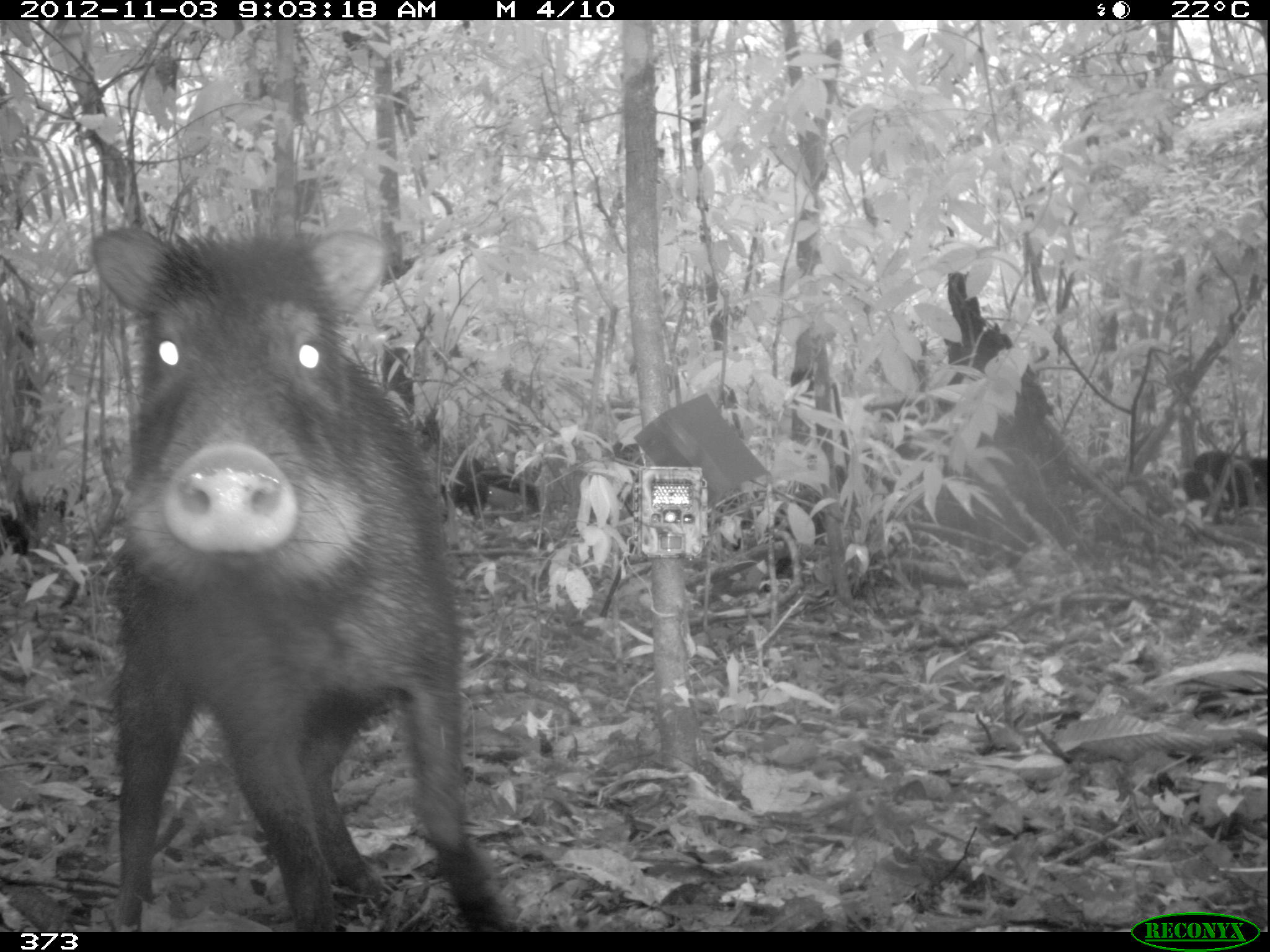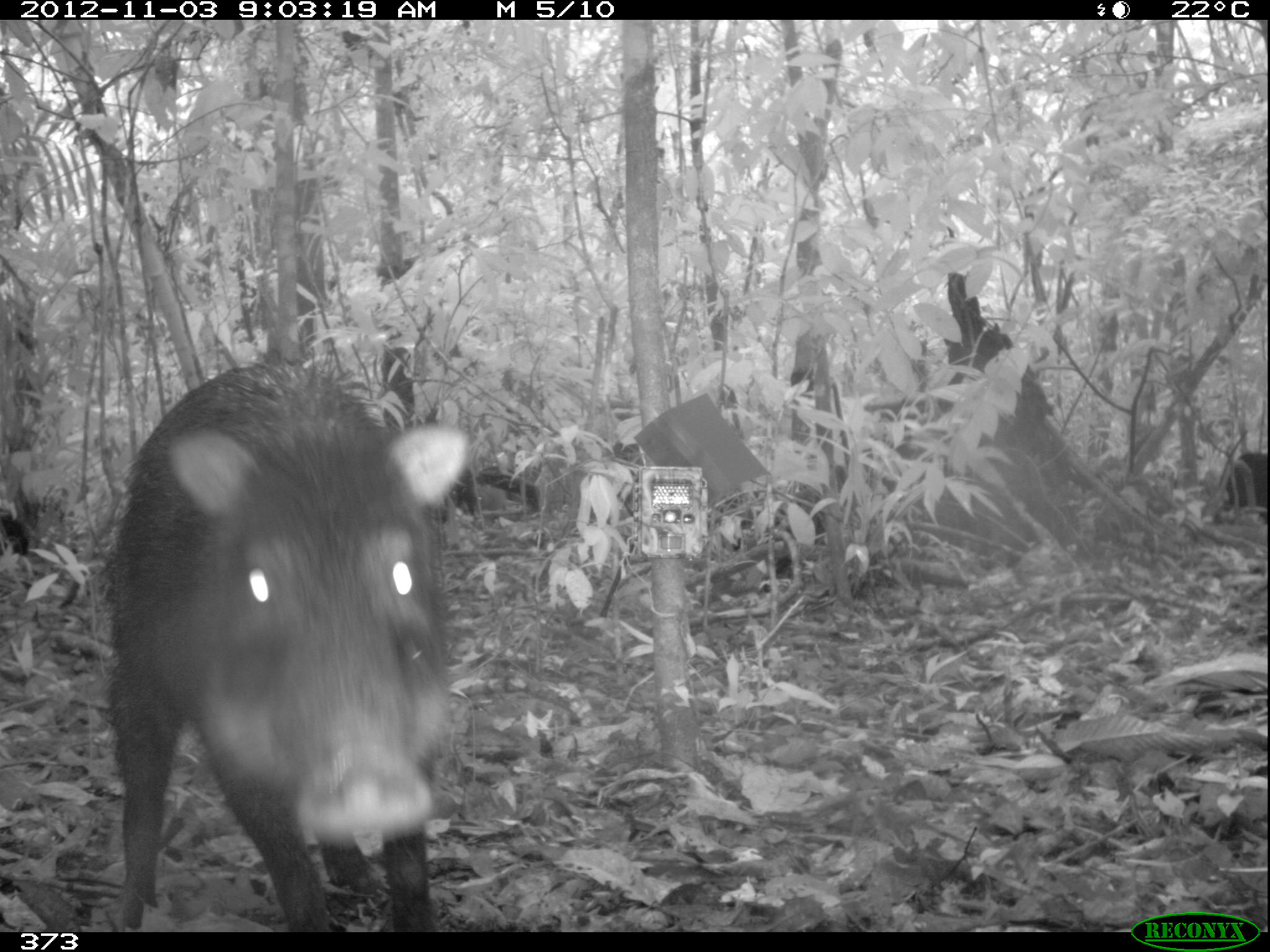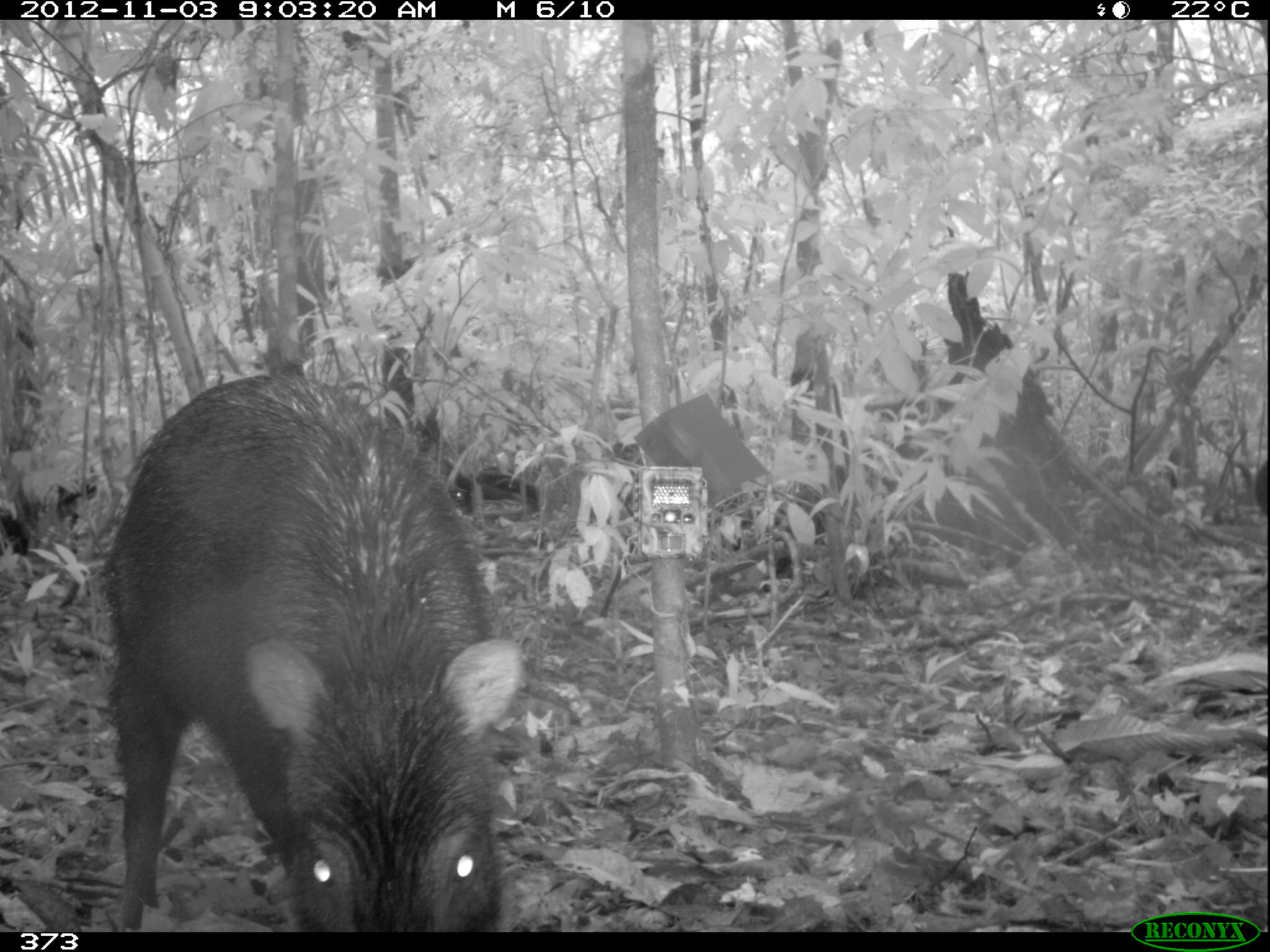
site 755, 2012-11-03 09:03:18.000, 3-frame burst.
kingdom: Animalia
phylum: Chordata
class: Mammalia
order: Artiodactyla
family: Tayassuidae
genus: Tayassu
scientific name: Tayassu pecari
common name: white-lipped peccary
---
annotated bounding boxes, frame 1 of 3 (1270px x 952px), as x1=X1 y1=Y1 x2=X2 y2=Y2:
tayassu pecari: x1=82 y1=218 x2=505 y2=932; x1=1180 y1=443 x2=1265 y2=519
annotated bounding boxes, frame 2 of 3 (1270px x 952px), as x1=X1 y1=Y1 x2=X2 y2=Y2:
tayassu pecari: x1=97 y1=351 x2=471 y2=932; x1=1200 y1=452 x2=1270 y2=524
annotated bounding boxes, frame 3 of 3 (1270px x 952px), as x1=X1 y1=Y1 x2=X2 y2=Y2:
tayassu pecari: x1=97 y1=370 x2=521 y2=932; x1=451 y1=465 x2=536 y2=516; x1=1253 y1=461 x2=1268 y2=510